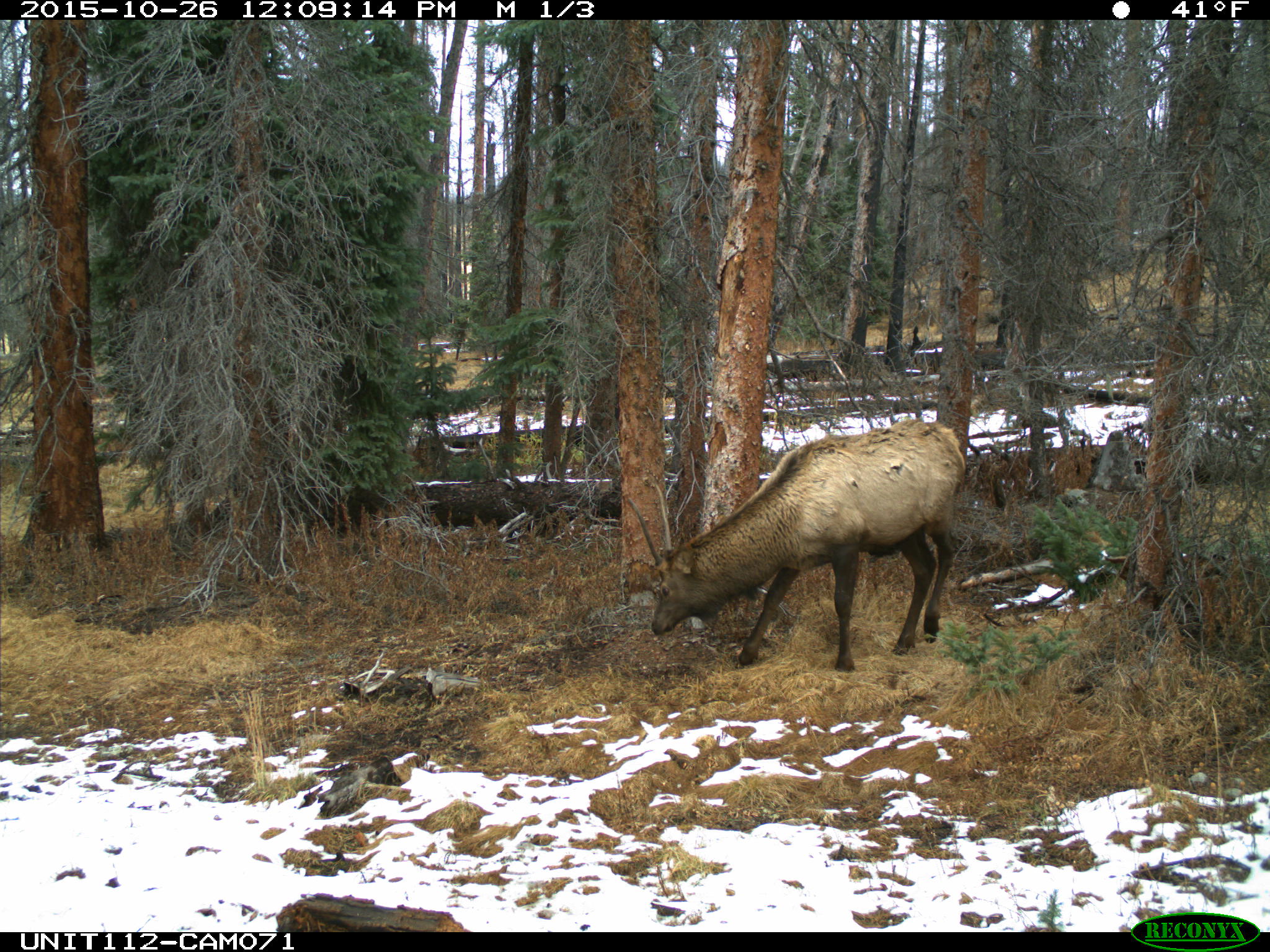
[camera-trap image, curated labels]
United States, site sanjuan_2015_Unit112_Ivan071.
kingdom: Animalia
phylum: Chordata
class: Mammalia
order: Artiodactyla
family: Cervidae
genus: Cervus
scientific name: Cervus elaphus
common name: red deer